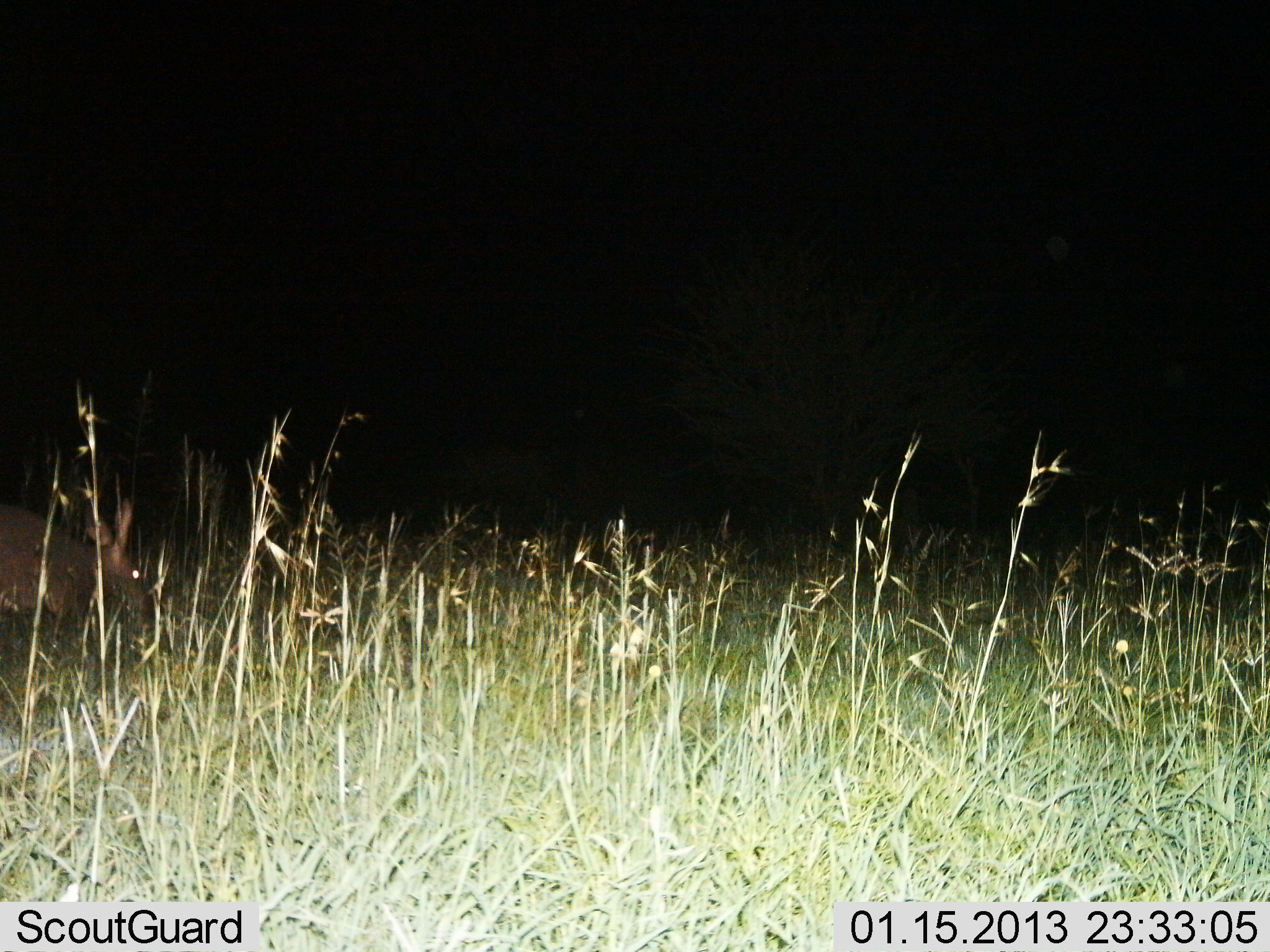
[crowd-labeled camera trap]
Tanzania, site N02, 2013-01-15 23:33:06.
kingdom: Animalia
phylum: Chordata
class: Mammalia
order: Tubulidentata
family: Orycteropodidae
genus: Orycteropus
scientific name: Orycteropus afer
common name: aardvark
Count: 1.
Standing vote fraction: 35%.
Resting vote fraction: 0%.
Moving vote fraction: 53%.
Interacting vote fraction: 0%.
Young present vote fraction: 0%.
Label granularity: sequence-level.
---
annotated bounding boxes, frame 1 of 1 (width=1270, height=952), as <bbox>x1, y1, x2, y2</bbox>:
animal: <bbox>0, 496, 151, 649</bbox>